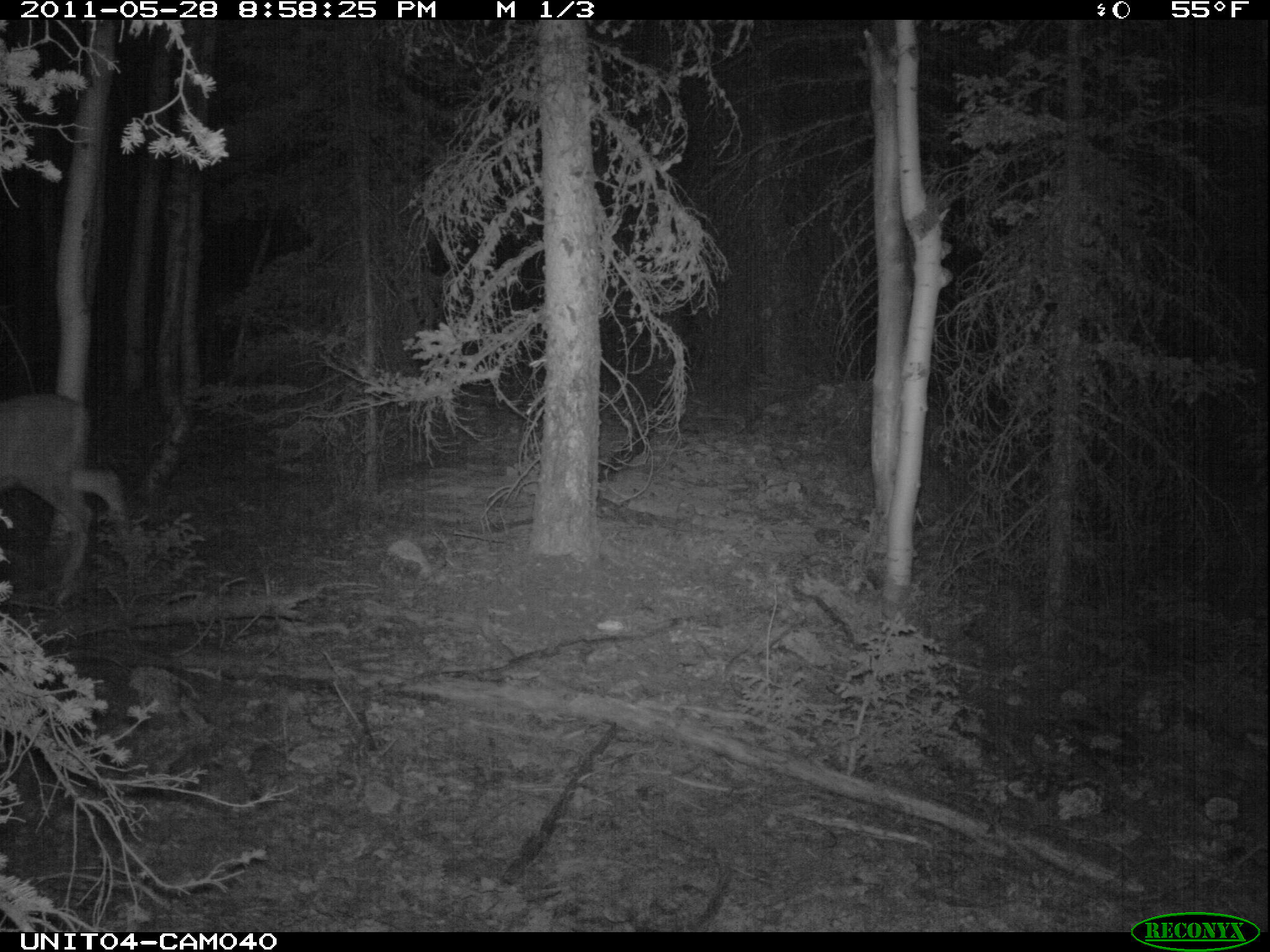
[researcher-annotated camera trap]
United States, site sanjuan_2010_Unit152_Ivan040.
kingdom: Animalia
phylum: Chordata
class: Mammalia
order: Artiodactyla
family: Cervidae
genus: Odocoileus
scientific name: Odocoileus hemionus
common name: mule deer